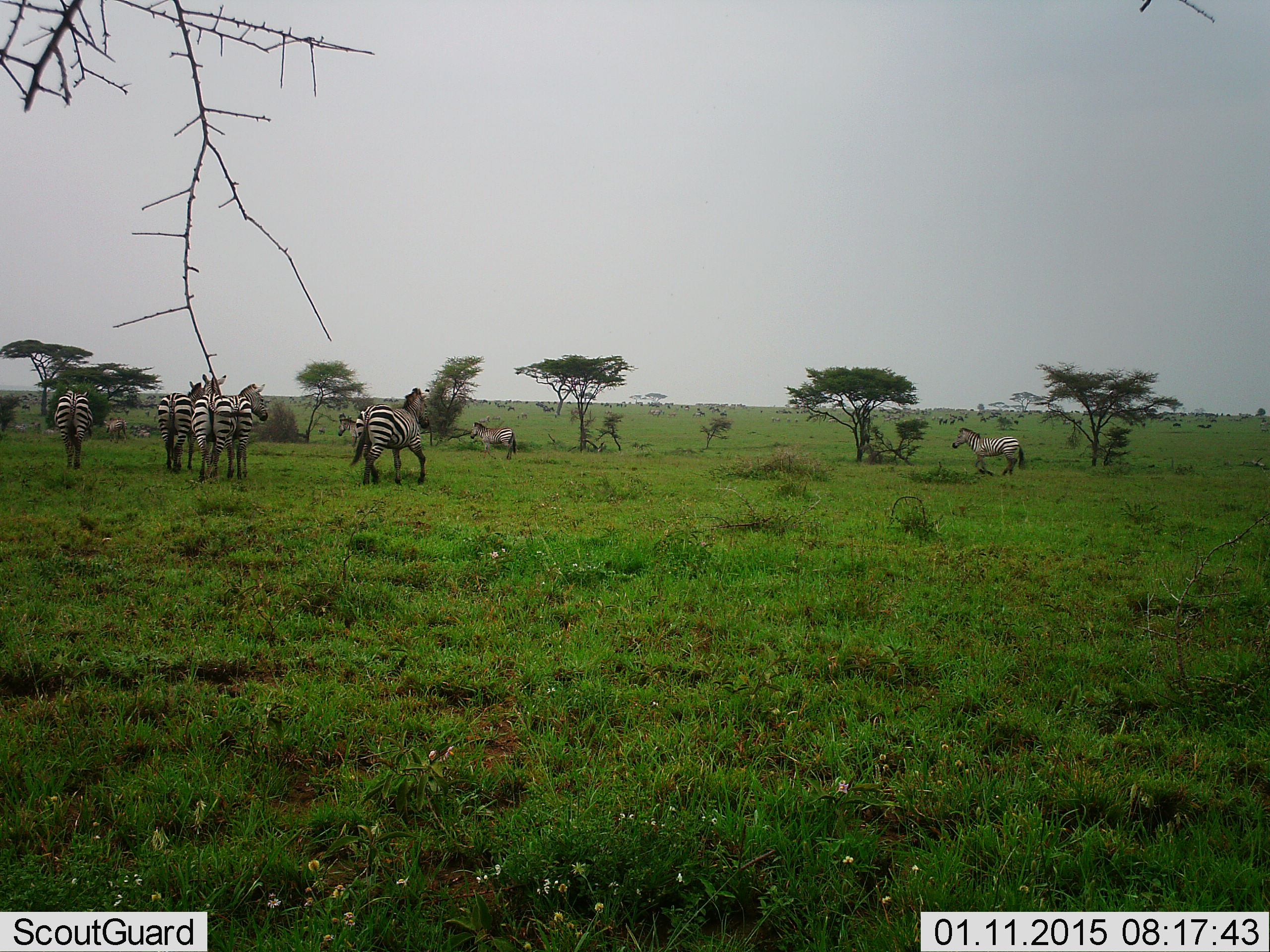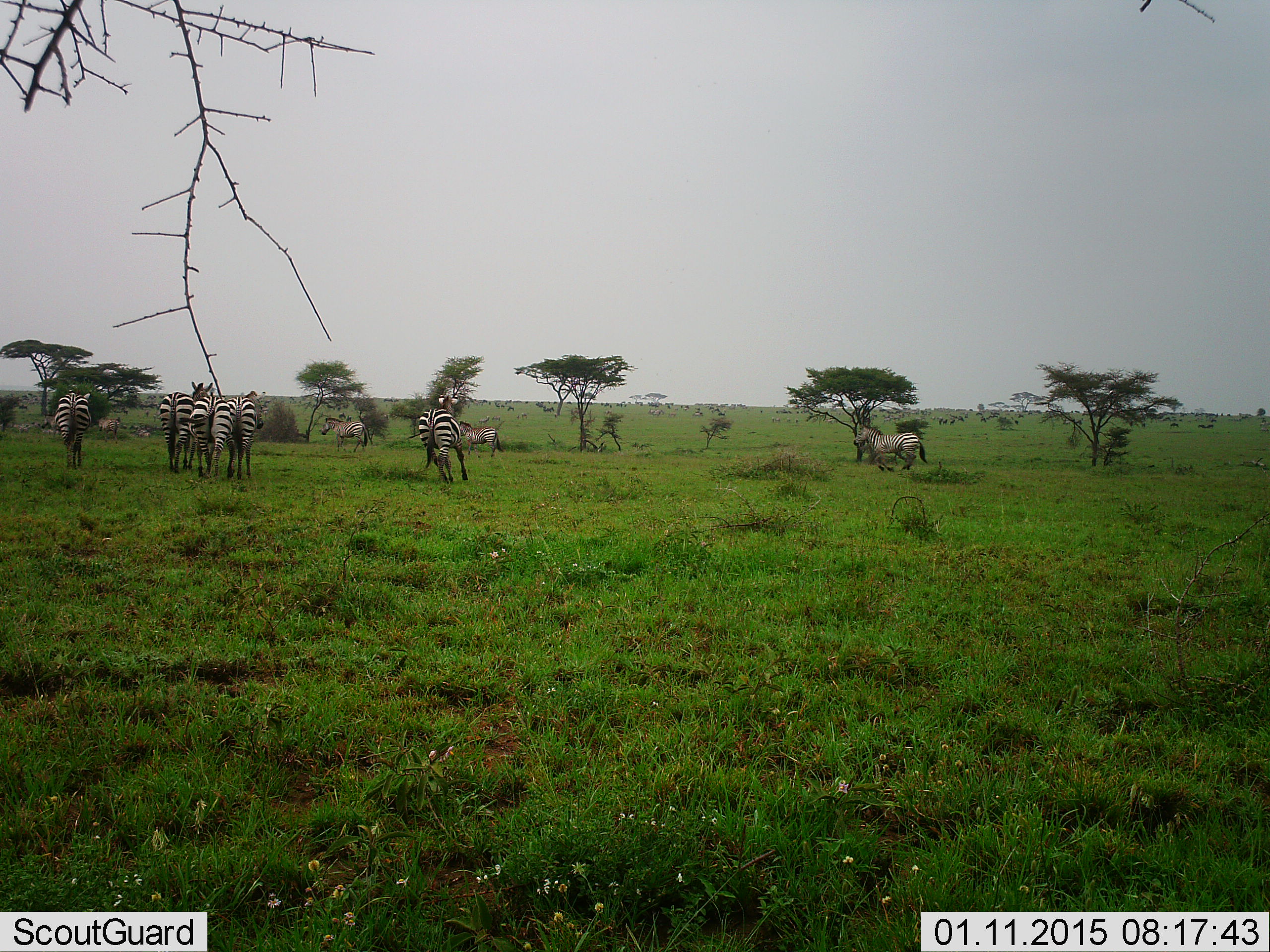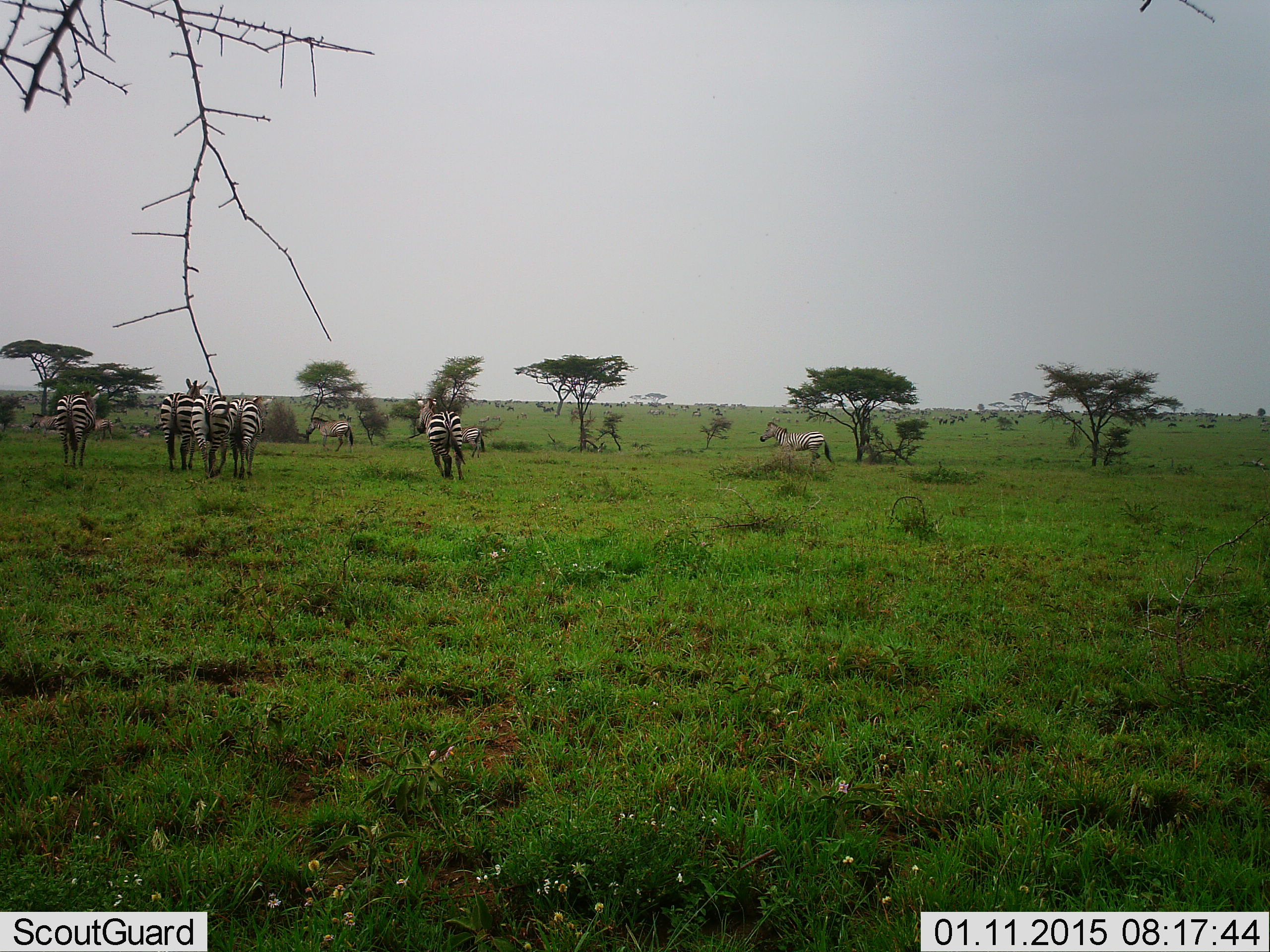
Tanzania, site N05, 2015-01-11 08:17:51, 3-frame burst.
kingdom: Animalia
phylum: Chordata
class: Mammalia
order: Perissodactyla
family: Equidae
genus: Equus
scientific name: Equus quagga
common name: plains zebra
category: zebra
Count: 9.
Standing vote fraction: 91%.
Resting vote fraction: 18%.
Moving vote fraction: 64%.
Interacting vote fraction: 0%.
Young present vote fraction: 9%.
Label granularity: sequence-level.